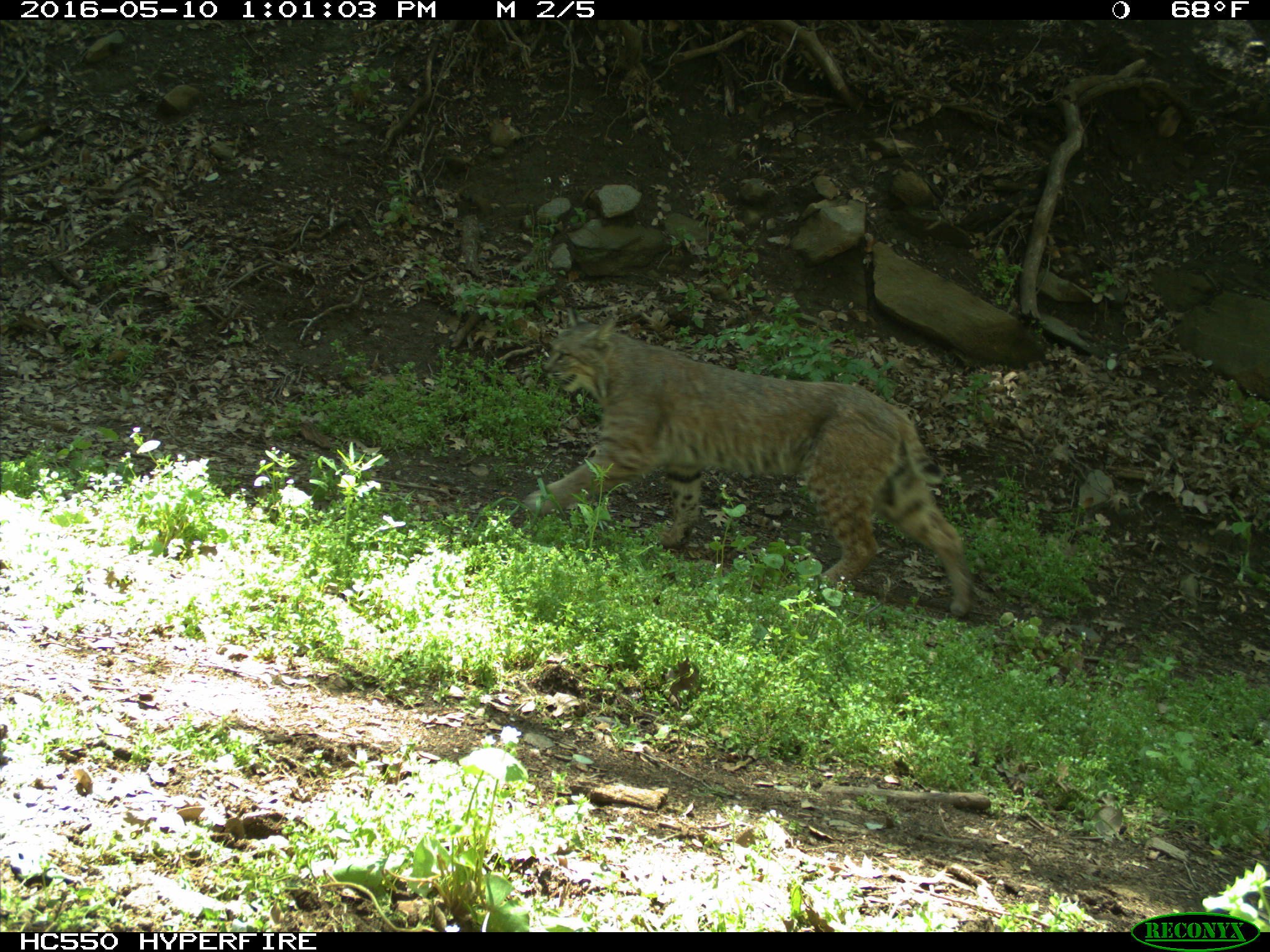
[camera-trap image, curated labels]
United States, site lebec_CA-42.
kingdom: Animalia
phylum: Chordata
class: Mammalia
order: Carnivora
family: Felidae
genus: Lynx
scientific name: Lynx rufus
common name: bobcat